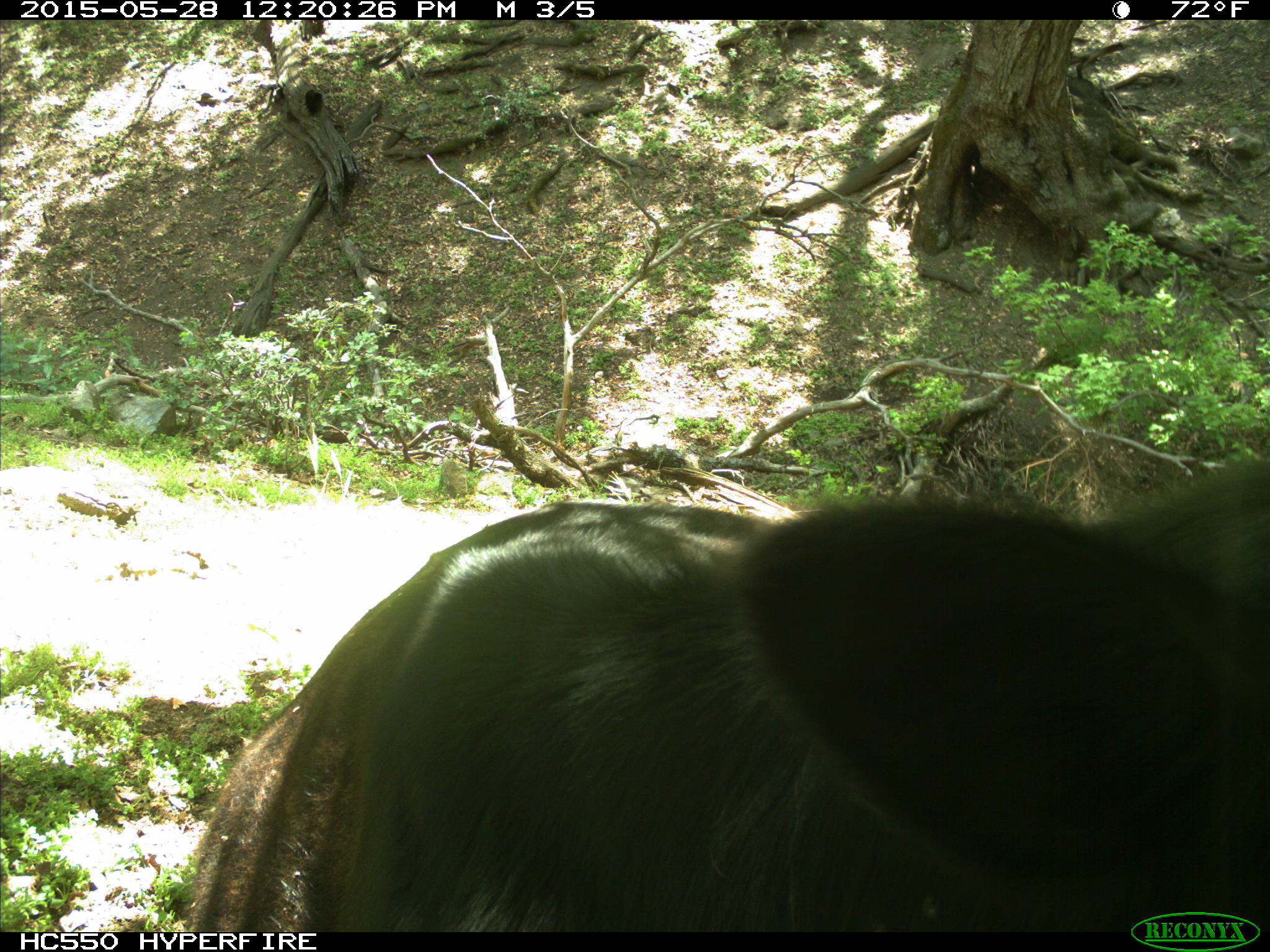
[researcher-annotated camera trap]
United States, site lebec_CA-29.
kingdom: Animalia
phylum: Chordata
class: Mammalia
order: Artiodactyla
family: Bovidae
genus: Bos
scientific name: Bos taurus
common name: domestic cow